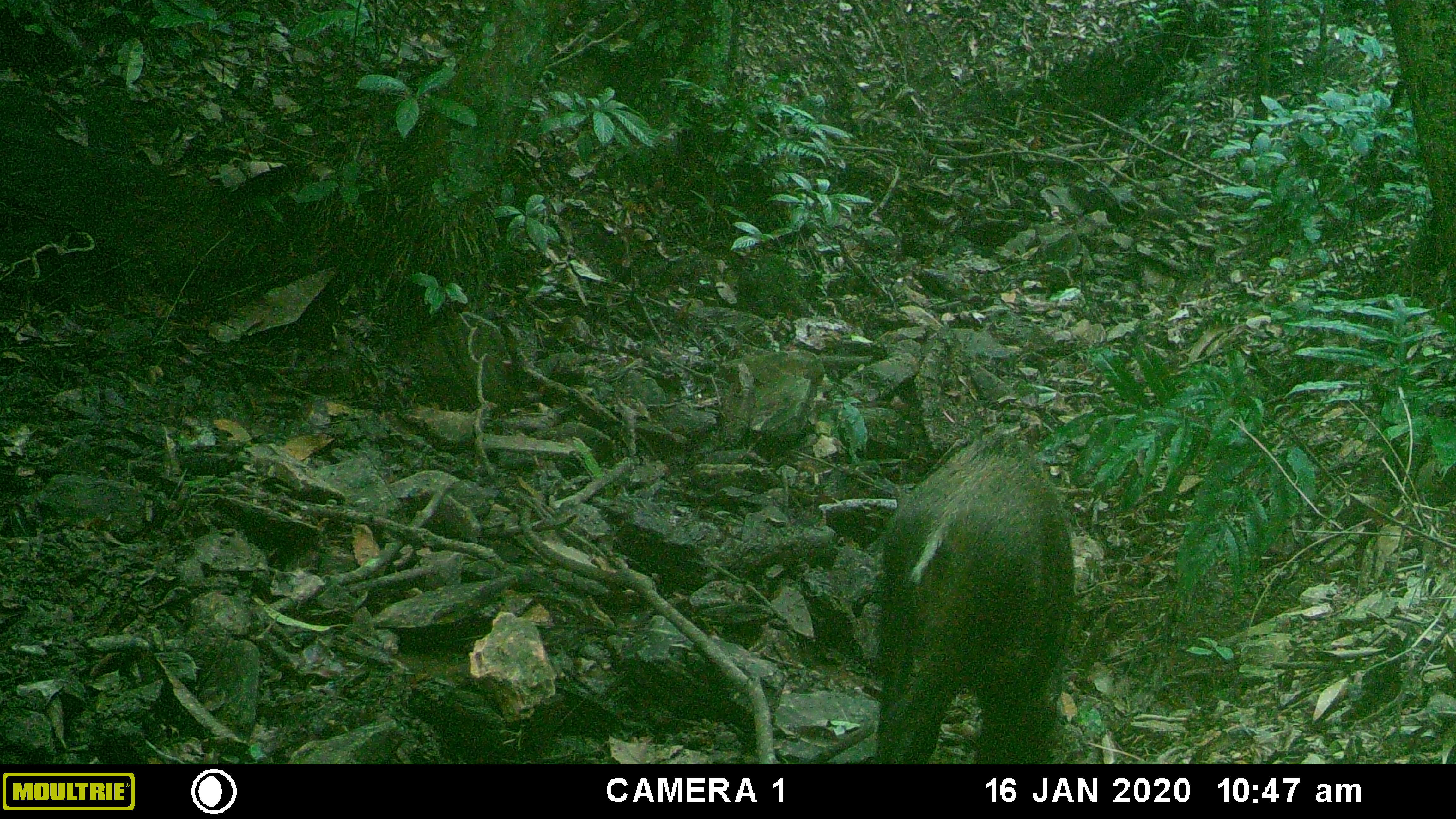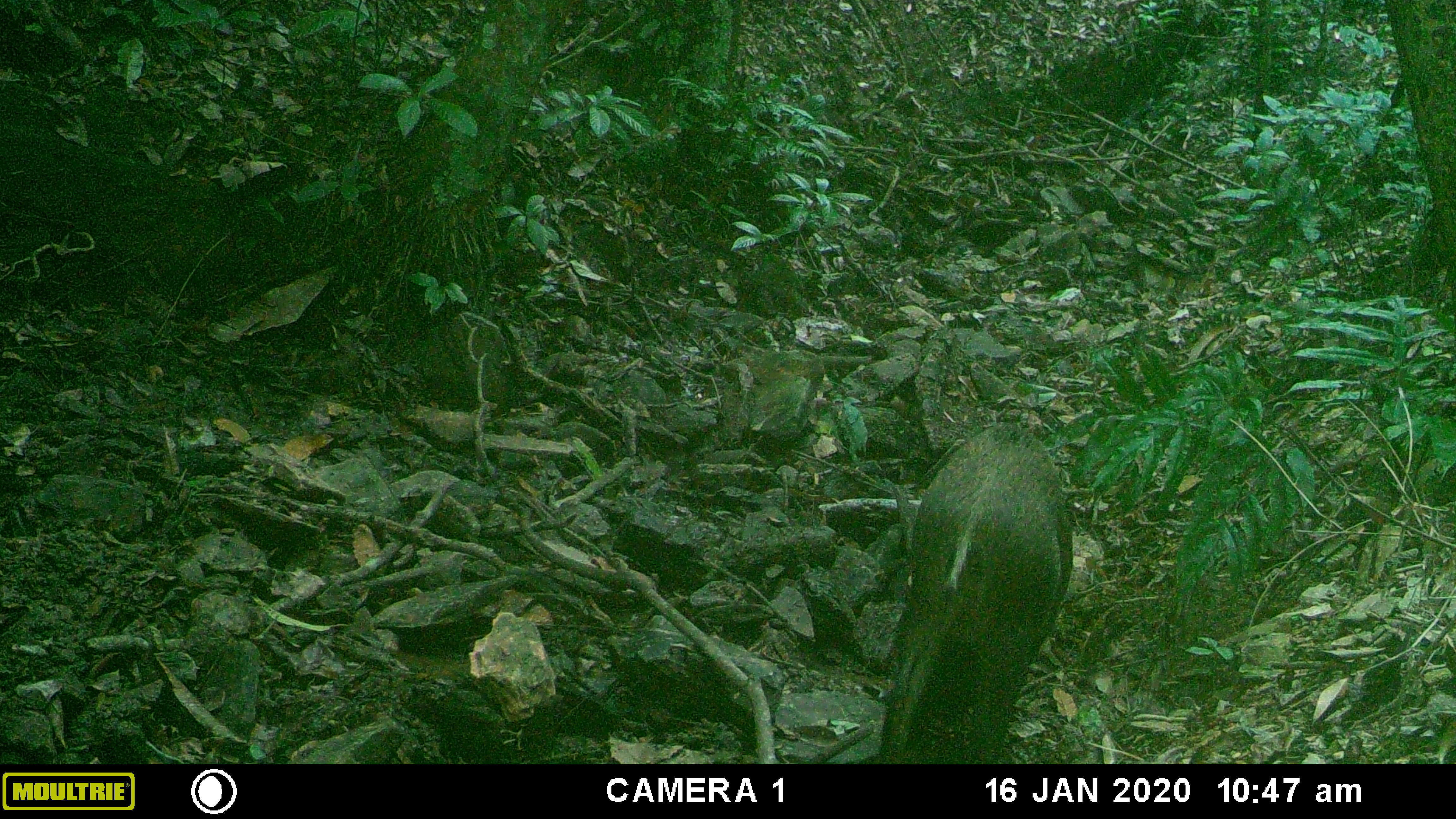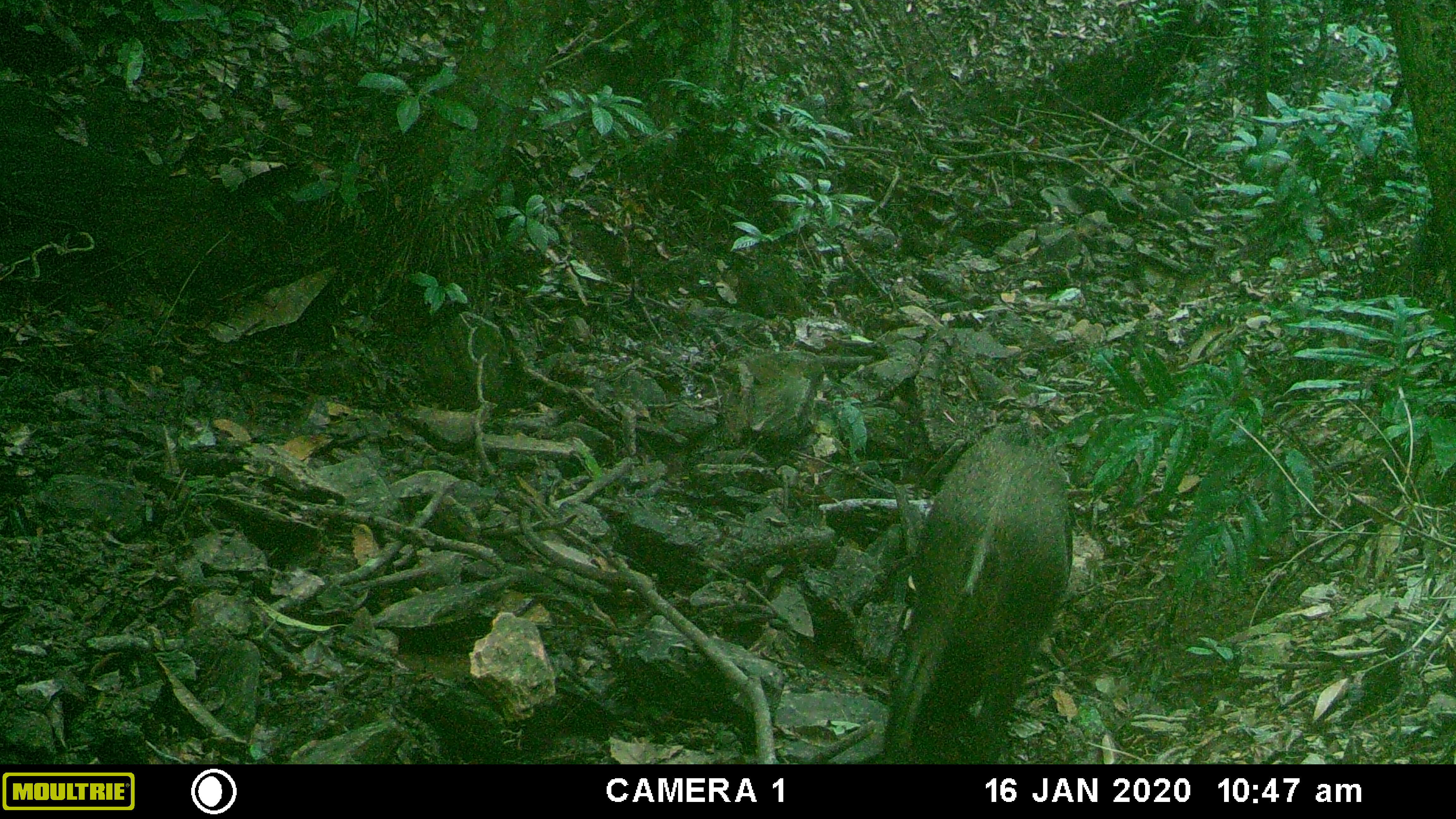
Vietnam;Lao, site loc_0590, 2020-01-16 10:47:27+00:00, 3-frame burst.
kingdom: Animalia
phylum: Chordata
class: Mammalia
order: Artiodactyla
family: Suidae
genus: Sus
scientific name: Sus scrofa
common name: eurasian wild pig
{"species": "eurasian wild pig (Sus scrofa)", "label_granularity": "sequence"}